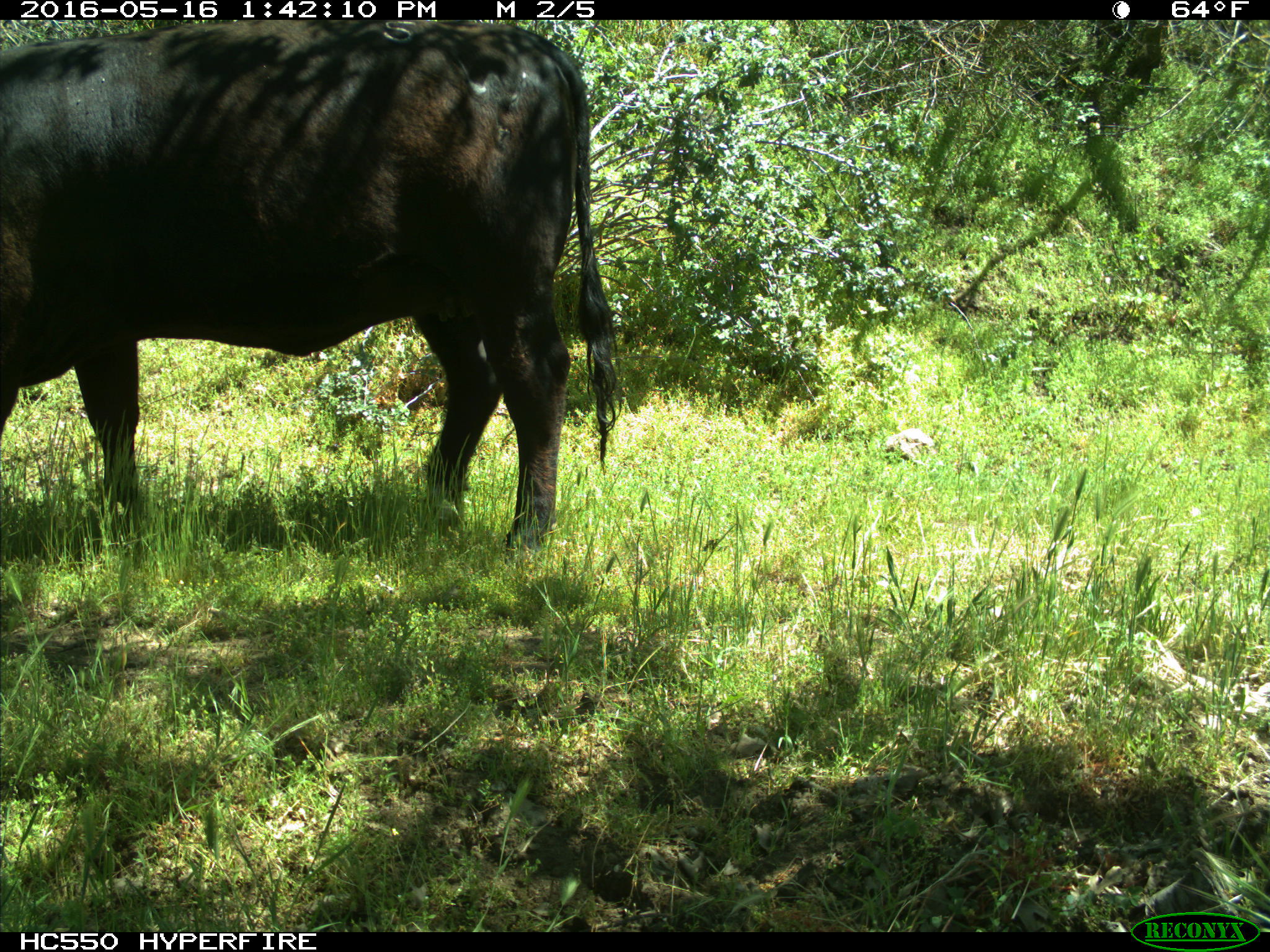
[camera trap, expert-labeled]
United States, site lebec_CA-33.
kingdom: Animalia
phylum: Chordata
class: Mammalia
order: Artiodactyla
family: Bovidae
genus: Bos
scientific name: Bos taurus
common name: domestic cow